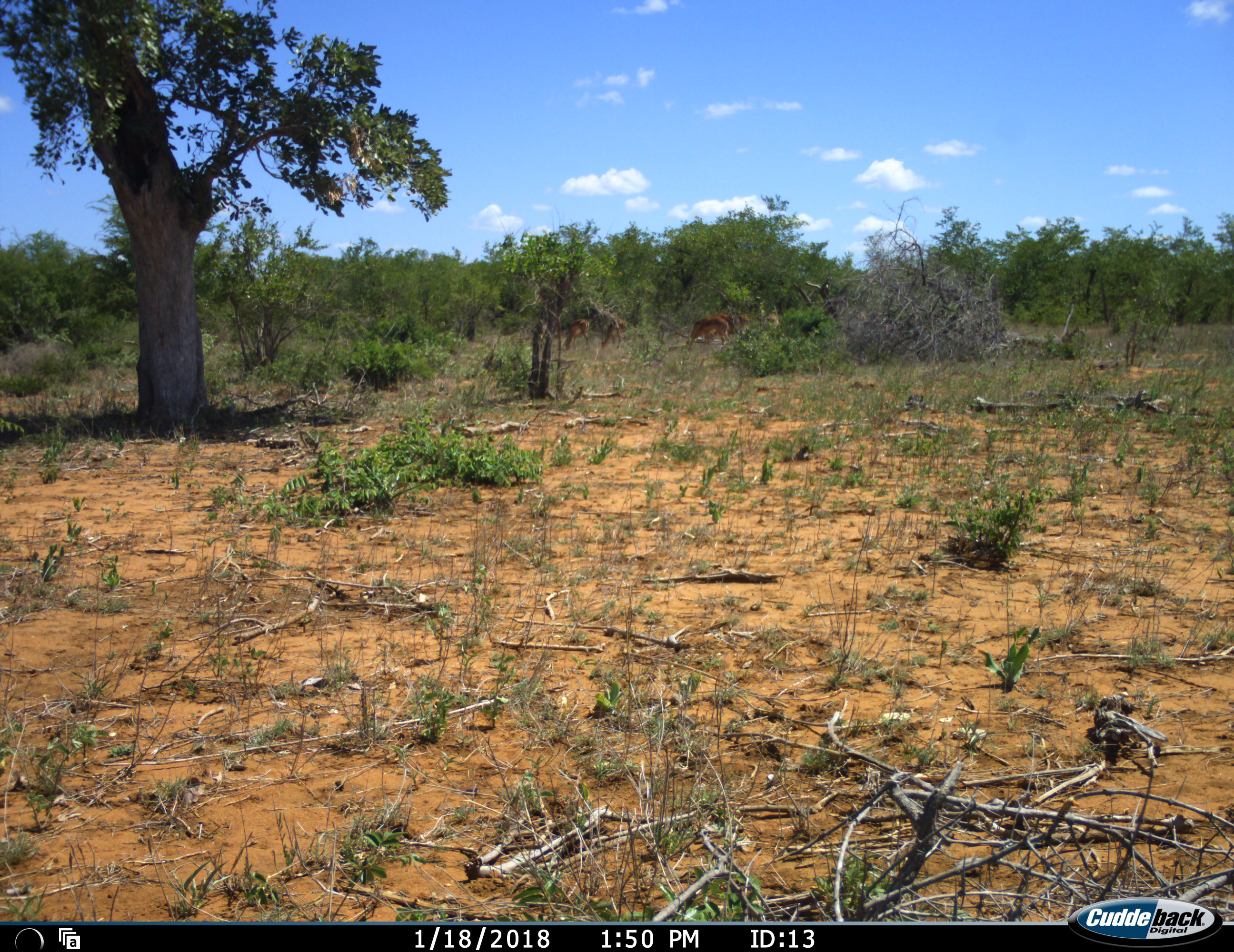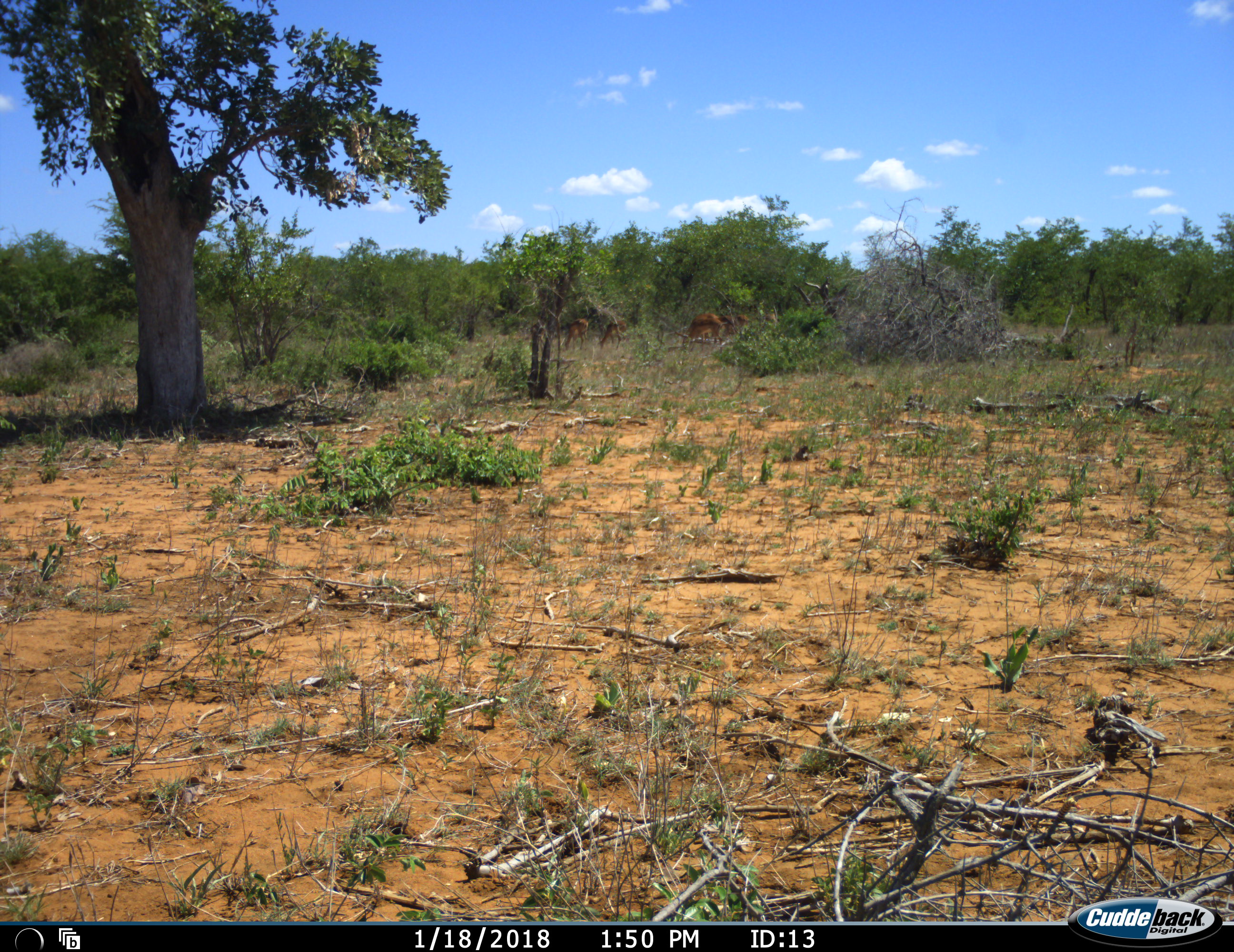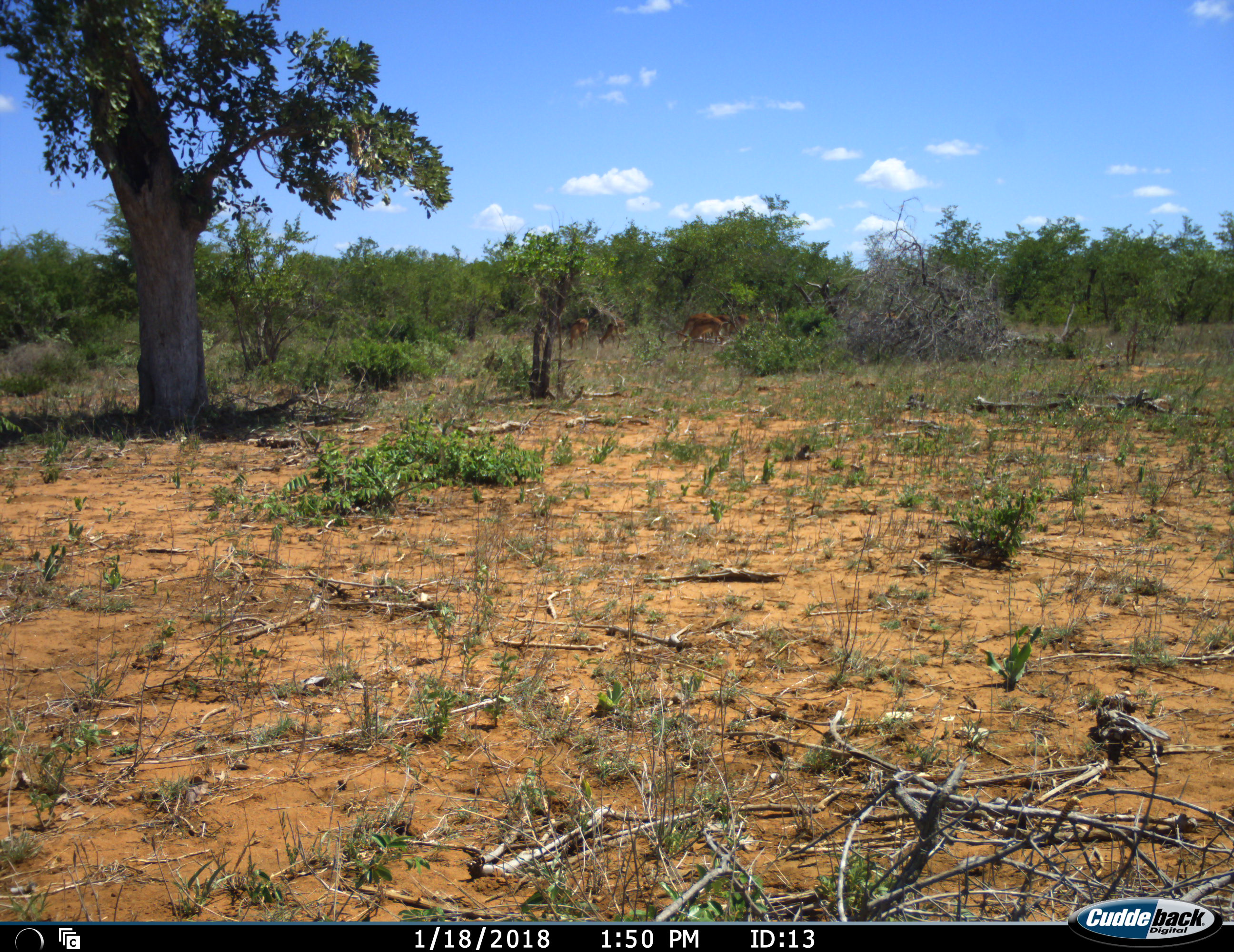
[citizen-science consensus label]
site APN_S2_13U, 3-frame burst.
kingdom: Animalia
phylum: Chordata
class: Mammalia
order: Artiodactyla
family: Bovidae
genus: Aepyceros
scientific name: Aepyceros melampus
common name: impala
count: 6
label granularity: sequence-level